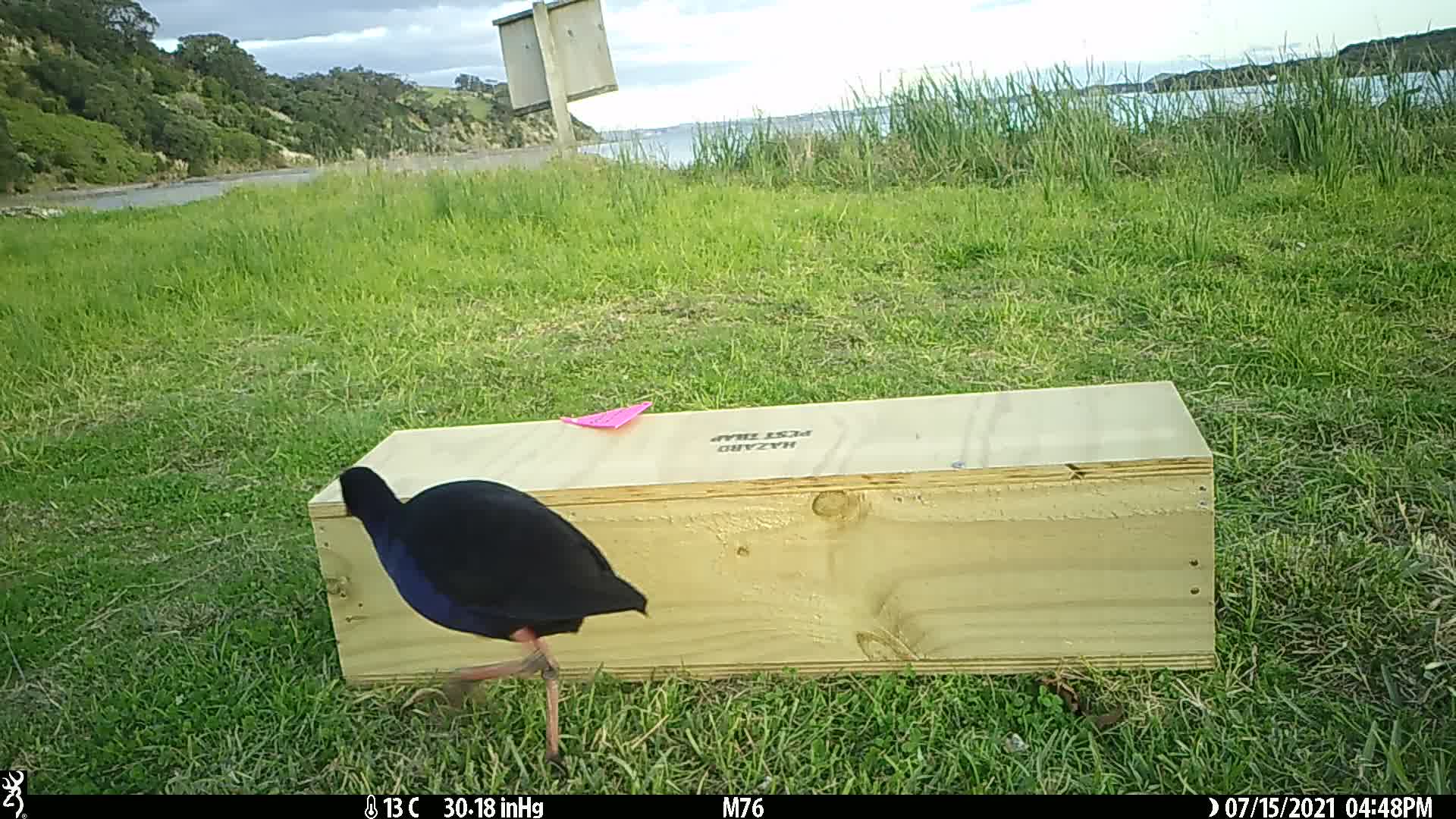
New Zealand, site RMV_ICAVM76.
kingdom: Animalia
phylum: Chordata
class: Aves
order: Gruiformes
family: Rallidae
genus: Porphyrio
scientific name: Porphyrio melanotus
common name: australasian swamphen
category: pukeko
Pukeko (australasian swamphen) (Porphyrio melanotus).